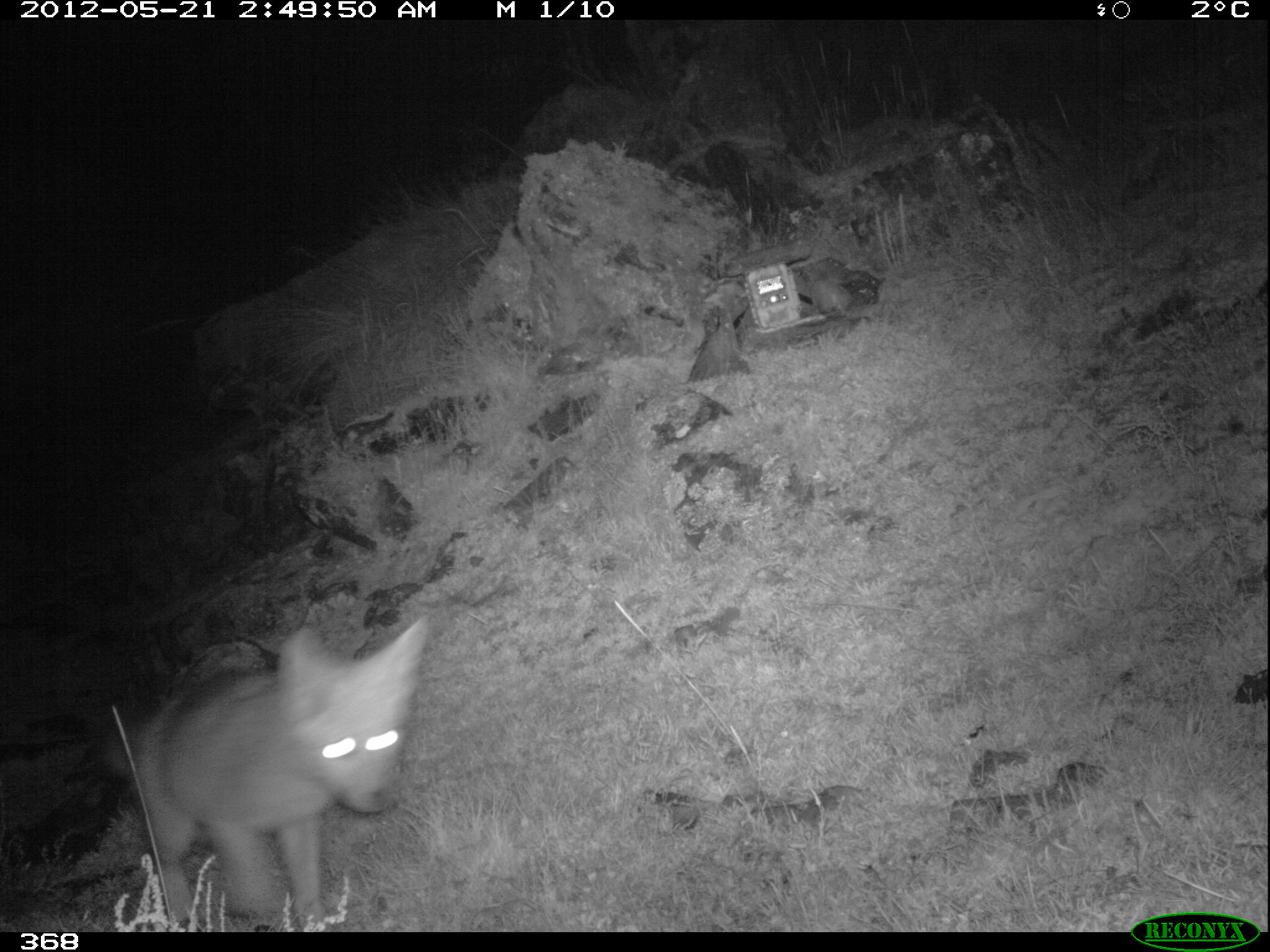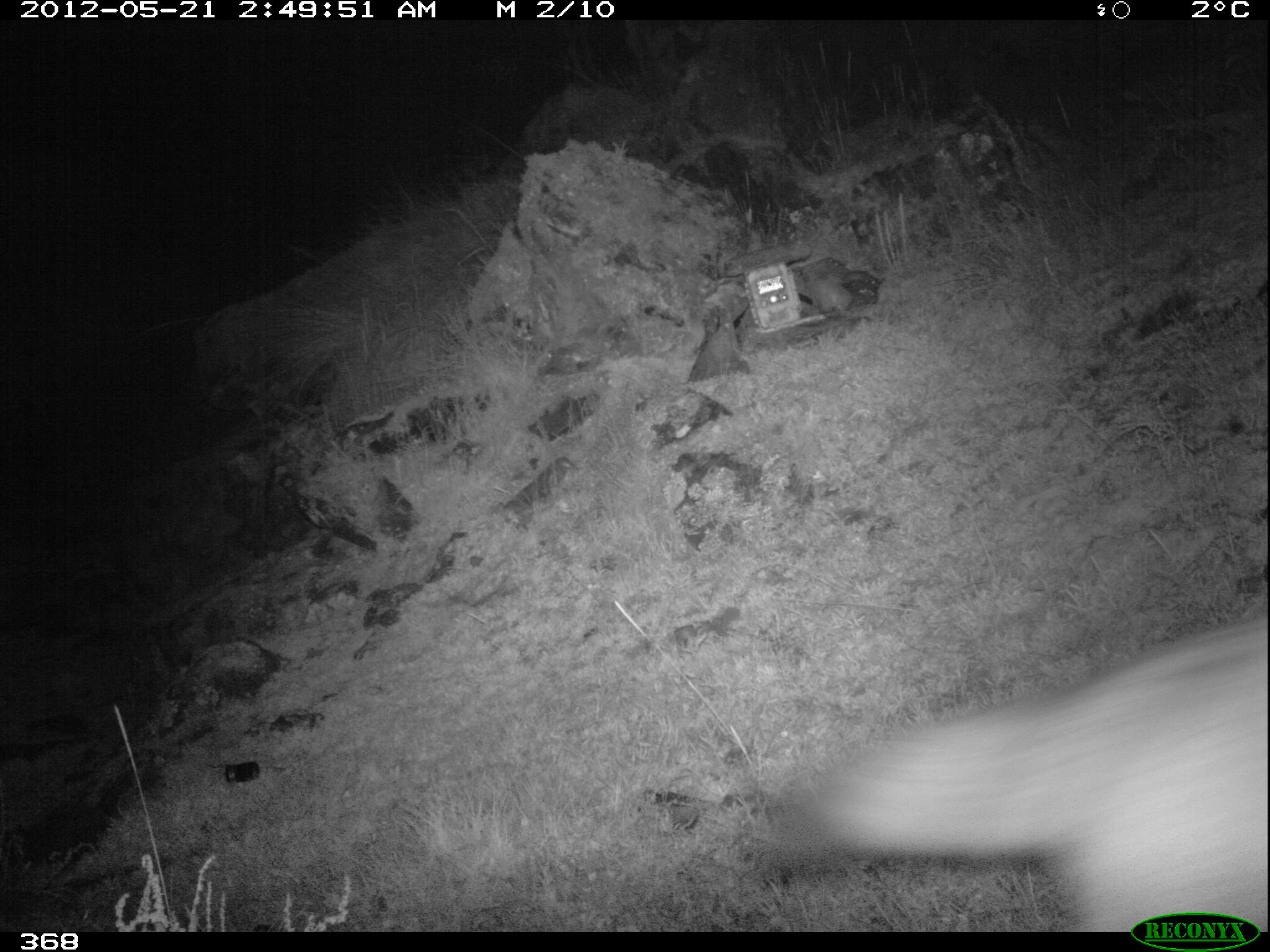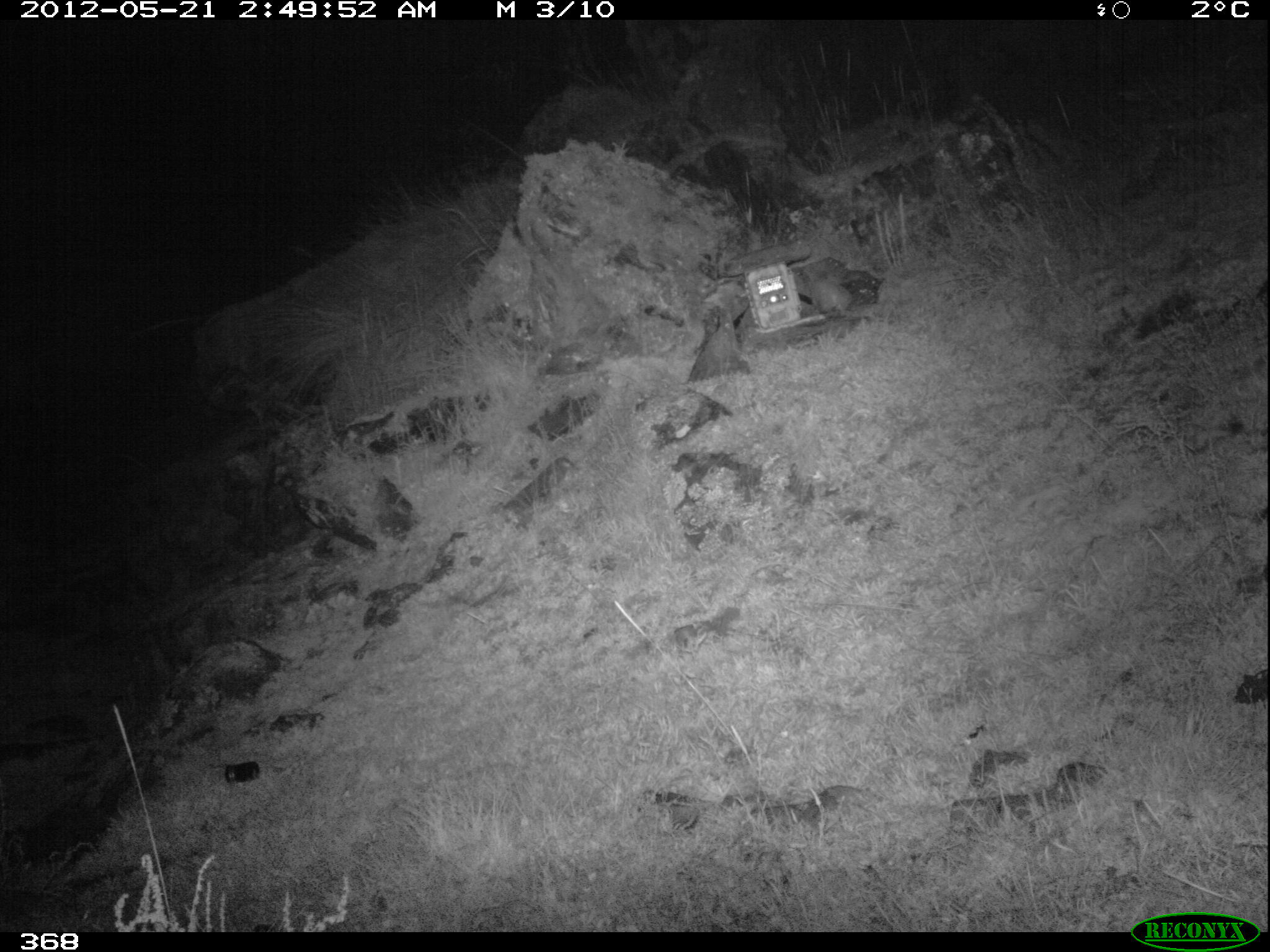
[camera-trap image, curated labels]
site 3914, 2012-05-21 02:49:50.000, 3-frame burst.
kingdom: Animalia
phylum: Chordata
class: Mammalia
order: Carnivora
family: Canidae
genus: Lycalopex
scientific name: Lycalopex culpaeus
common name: culpeo